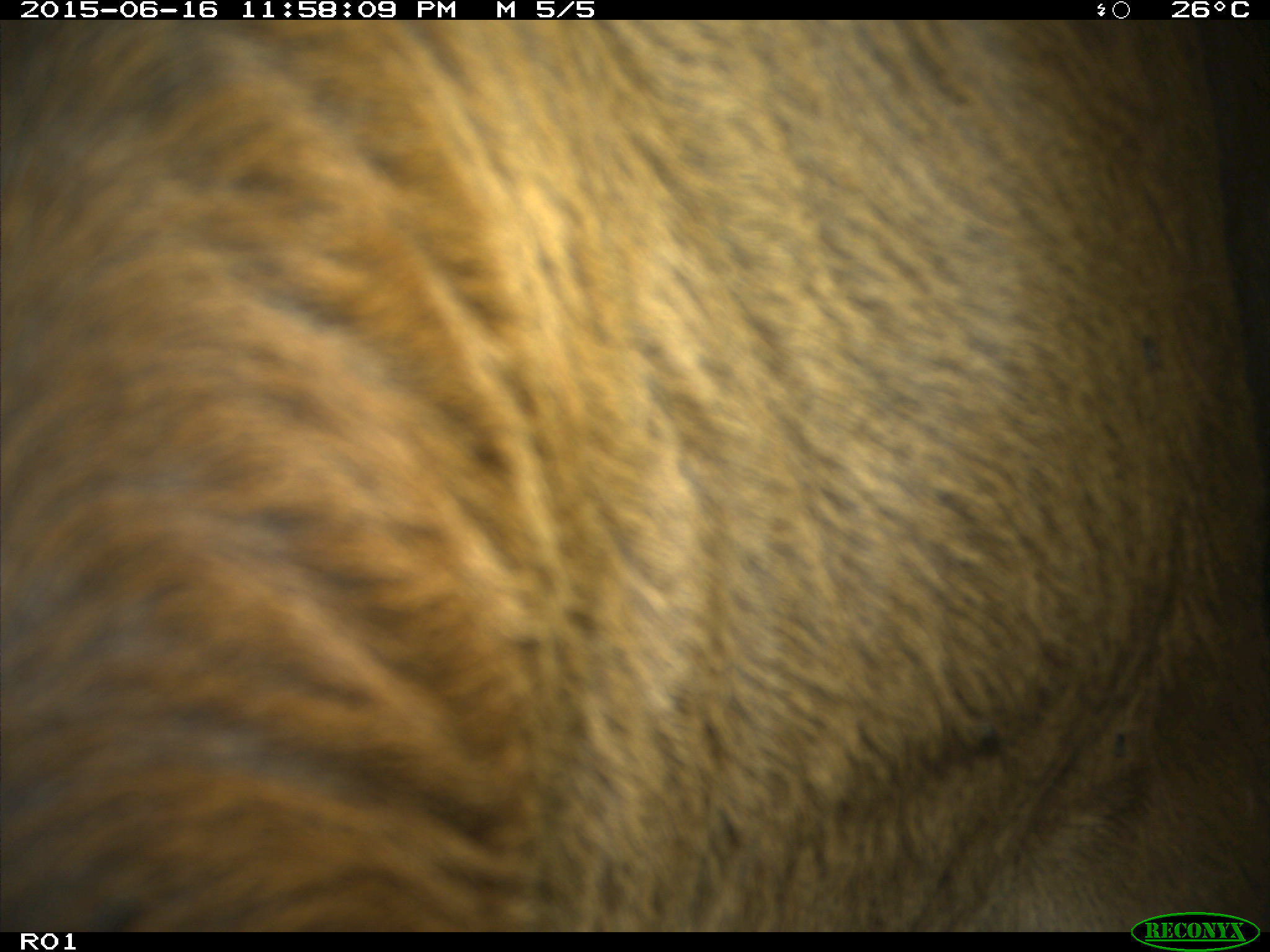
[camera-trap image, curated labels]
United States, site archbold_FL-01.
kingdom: Animalia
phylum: Chordata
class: Mammalia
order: Artiodactyla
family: Bovidae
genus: Bos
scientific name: Bos taurus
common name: domestic cow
Bos taurus (domestic cow).